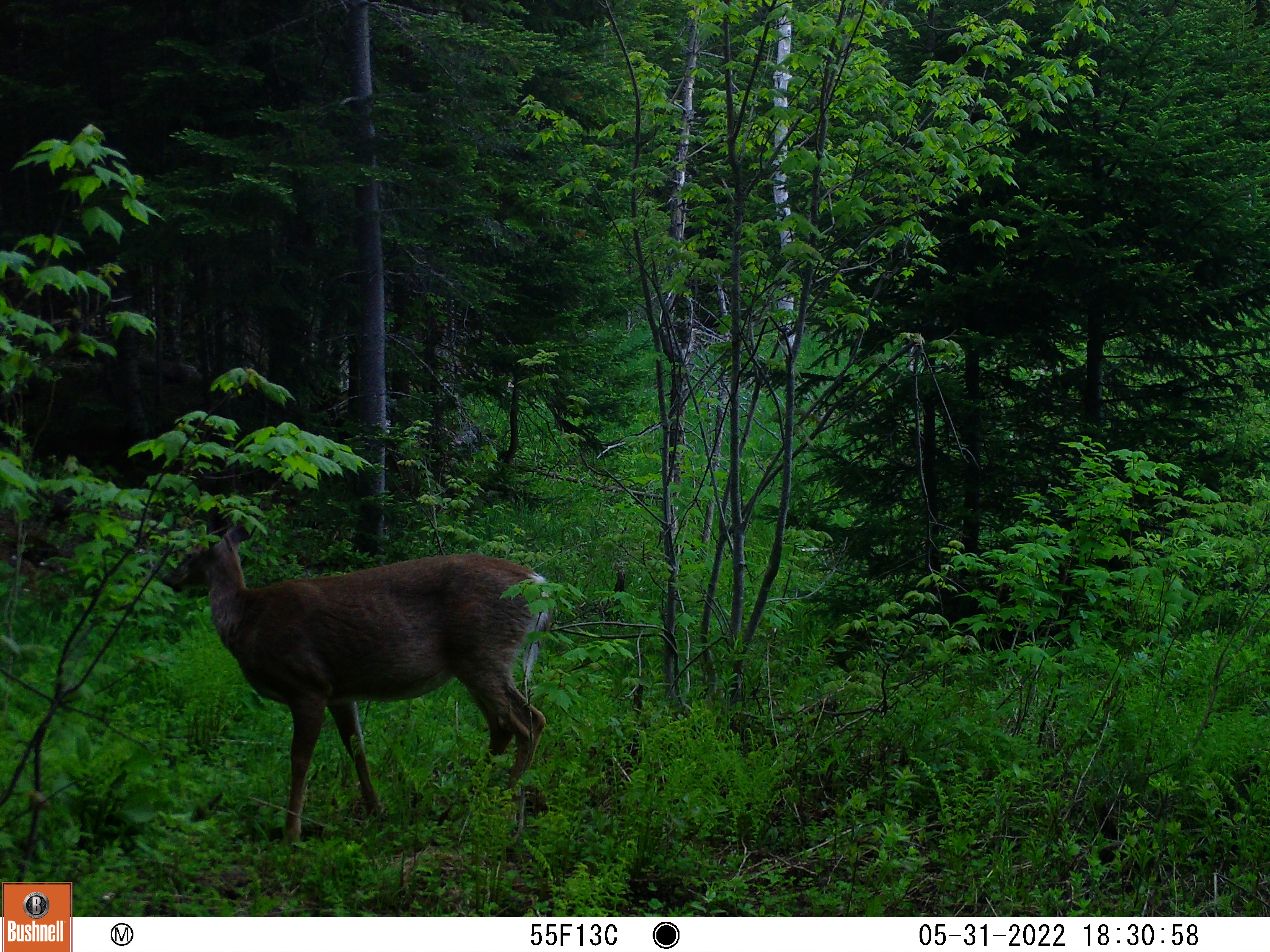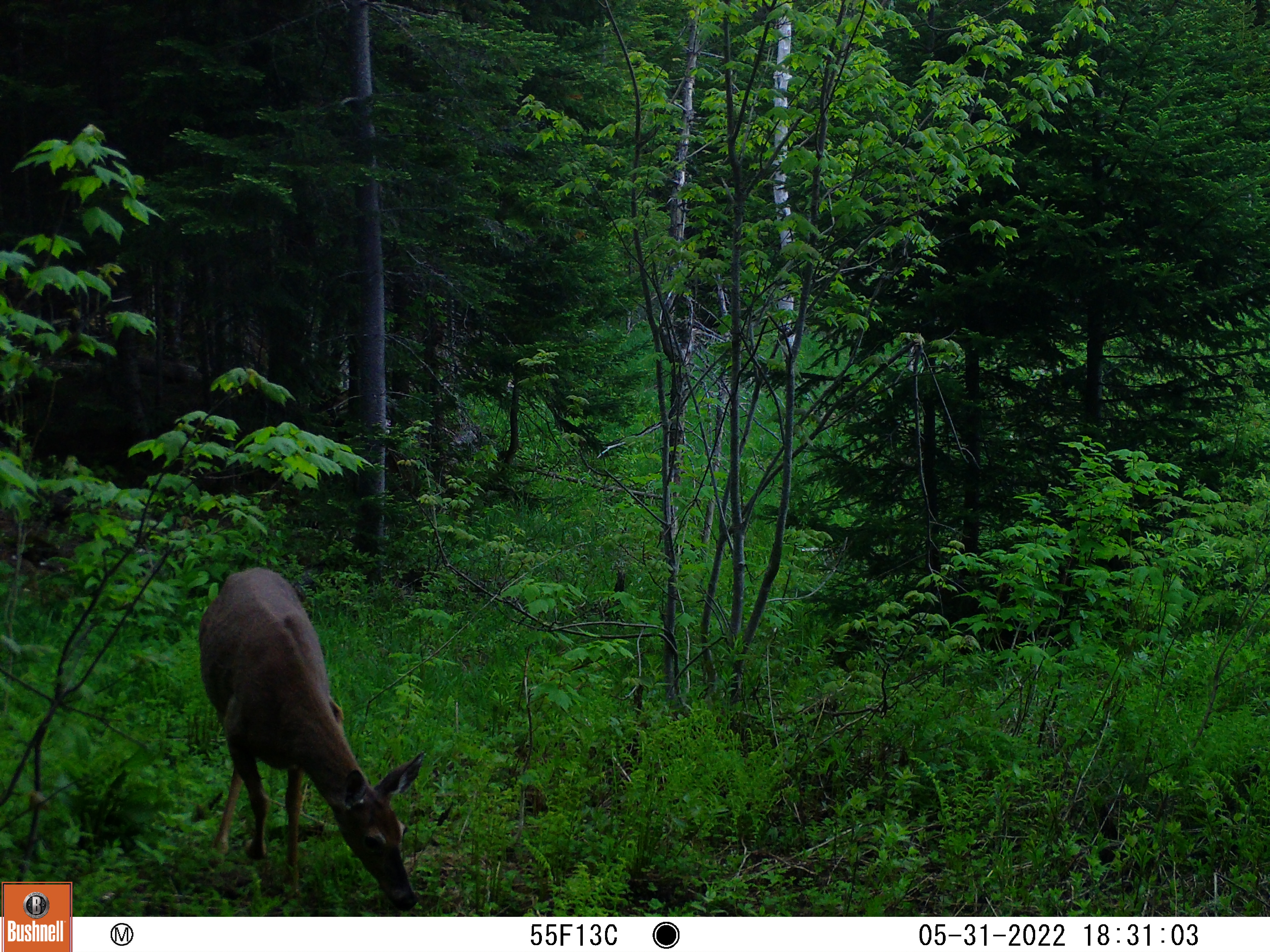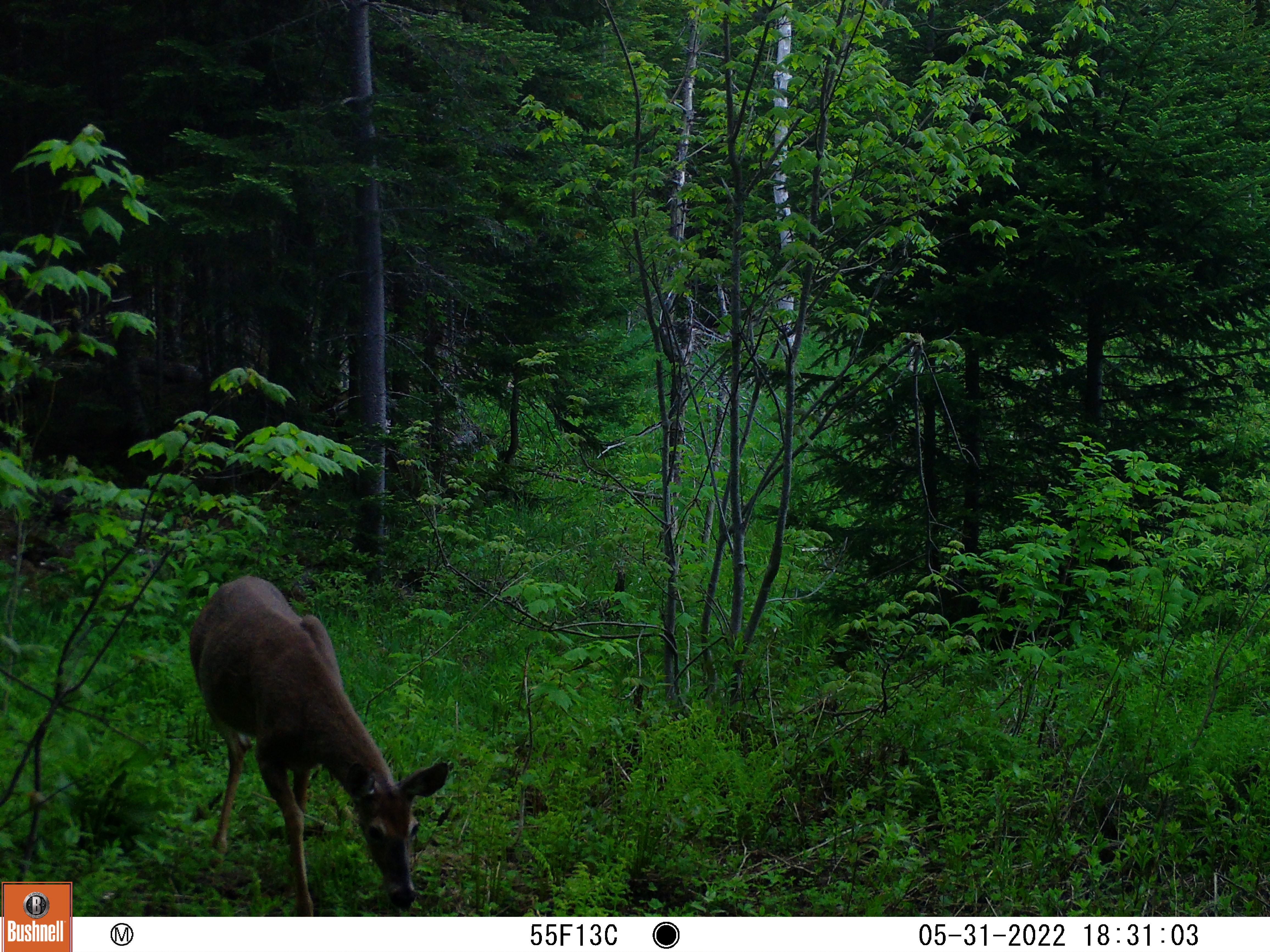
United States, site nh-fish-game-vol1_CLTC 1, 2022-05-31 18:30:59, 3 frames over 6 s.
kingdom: Animalia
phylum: Chordata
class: Mammalia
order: Artiodactyla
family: Cervidae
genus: Odocoileus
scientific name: Odocoileus virginianus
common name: white-tailed deer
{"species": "white-tailed deer (Odocoileus virginianus)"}